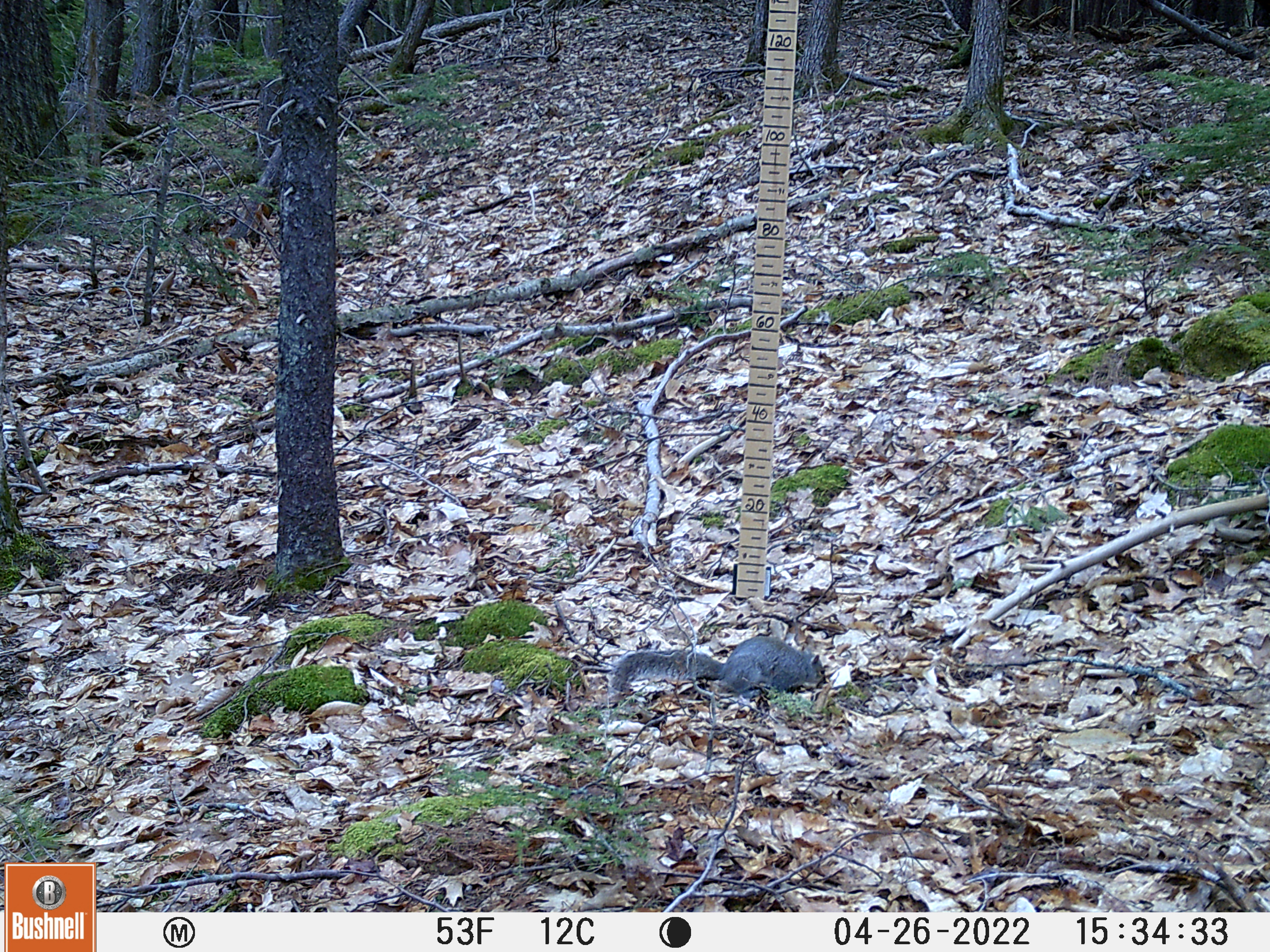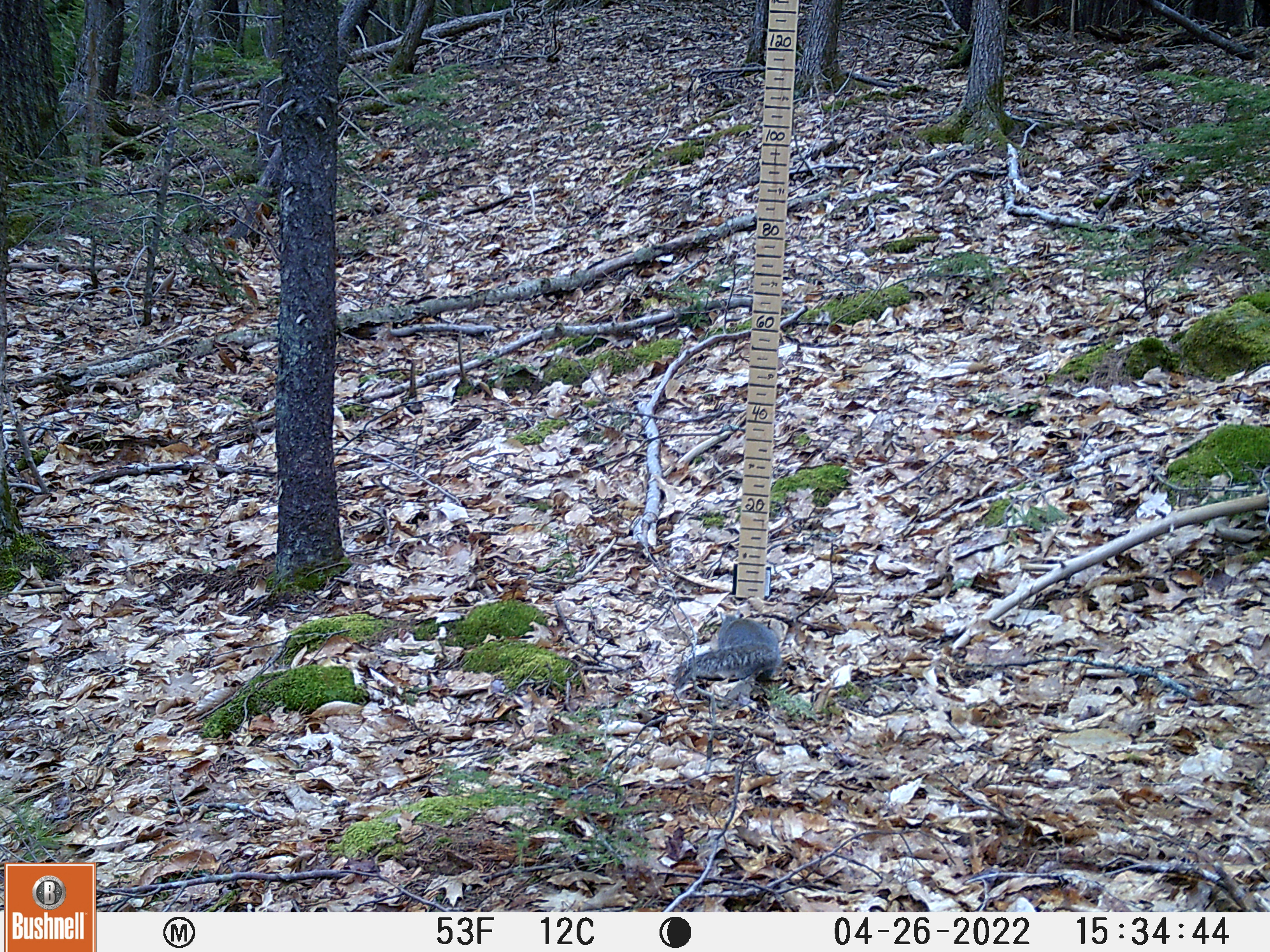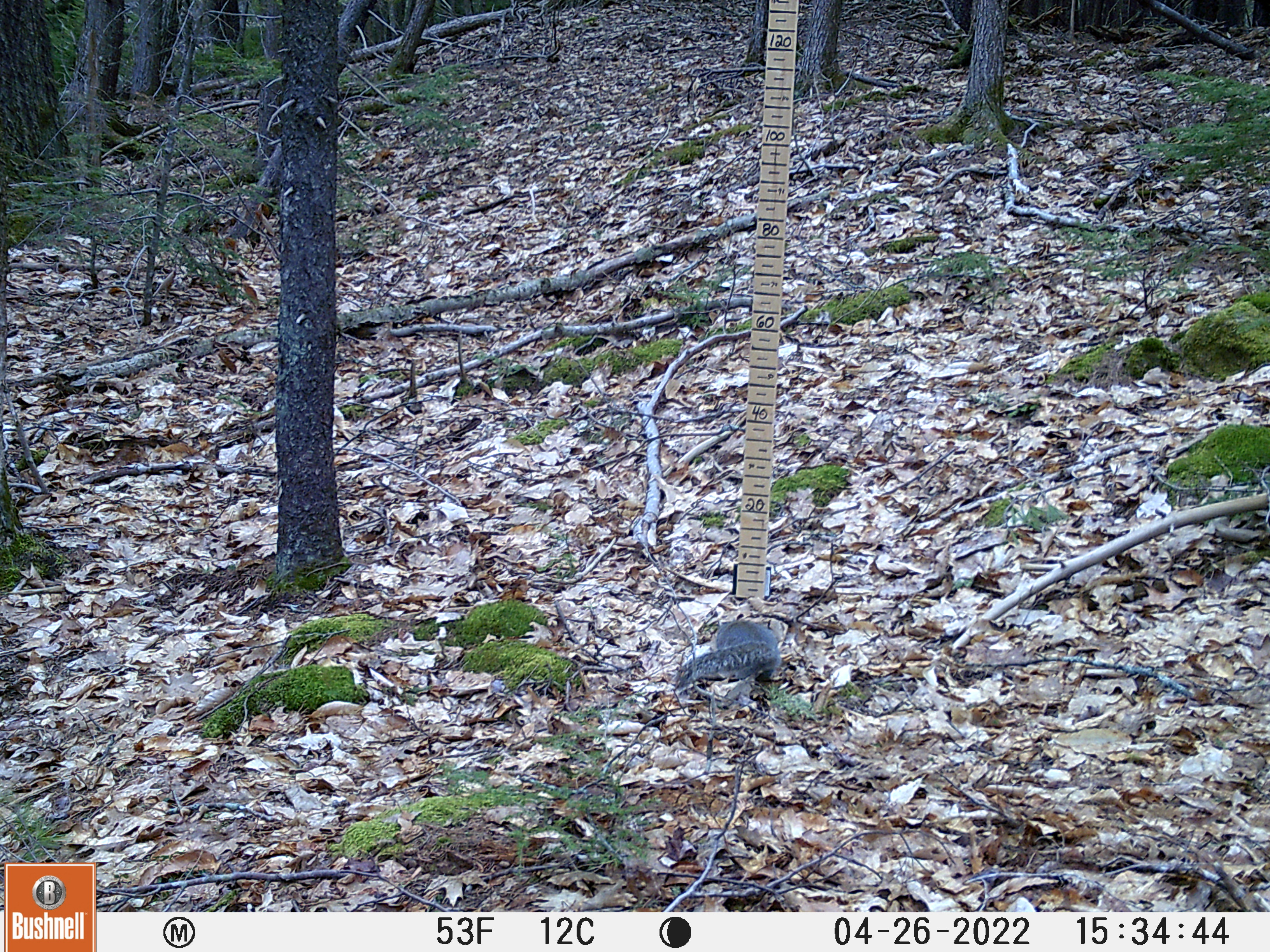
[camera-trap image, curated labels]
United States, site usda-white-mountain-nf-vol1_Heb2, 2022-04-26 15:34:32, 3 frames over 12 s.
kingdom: Animalia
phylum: Chordata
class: Mammalia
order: Rodentia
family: Sciuridae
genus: Sciurus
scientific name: Sciurus carolinensis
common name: gray squirrel